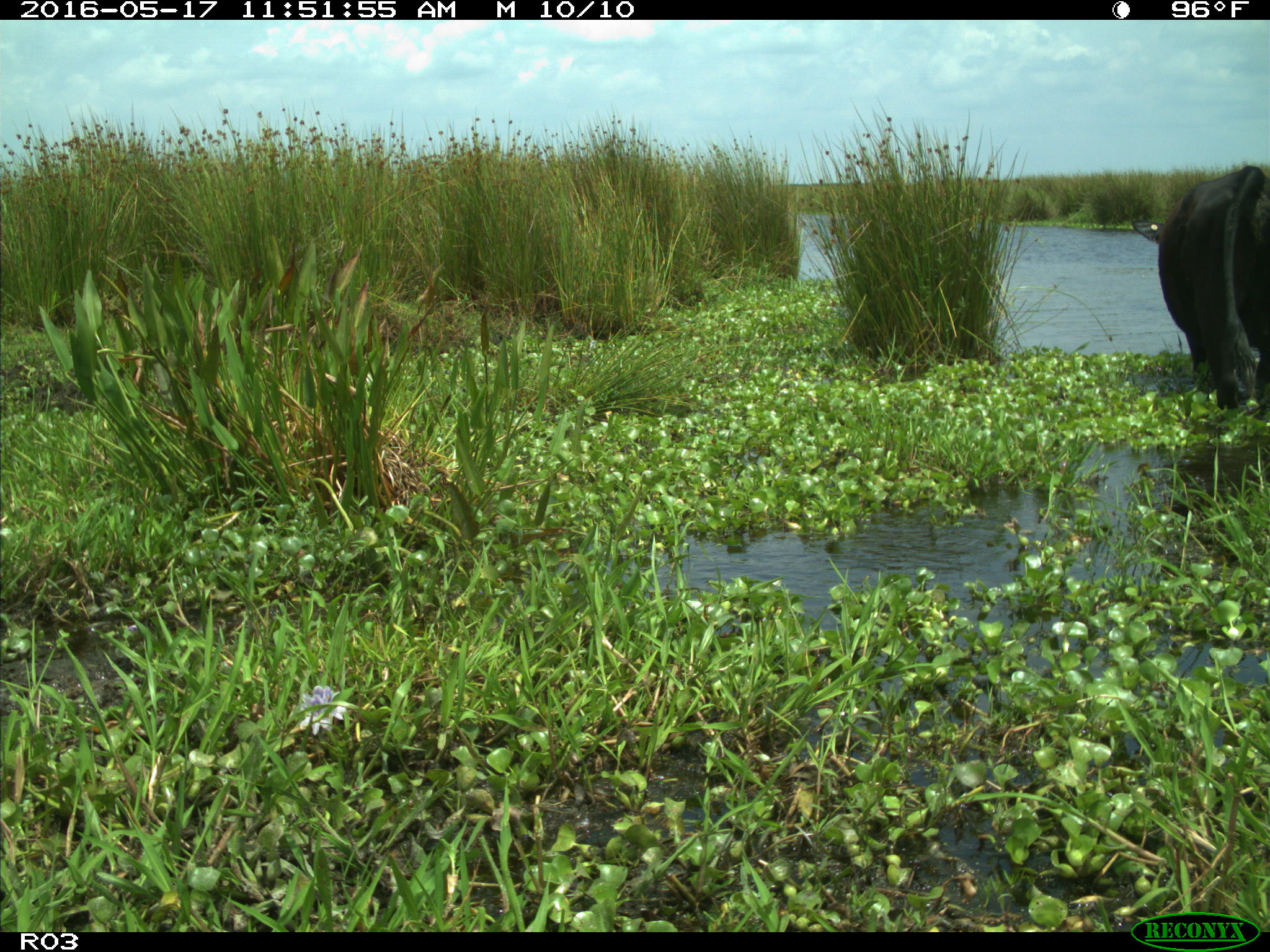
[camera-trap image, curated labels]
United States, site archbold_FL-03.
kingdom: Animalia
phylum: Chordata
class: Mammalia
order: Artiodactyla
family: Bovidae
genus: Bos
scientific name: Bos taurus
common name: domestic cow